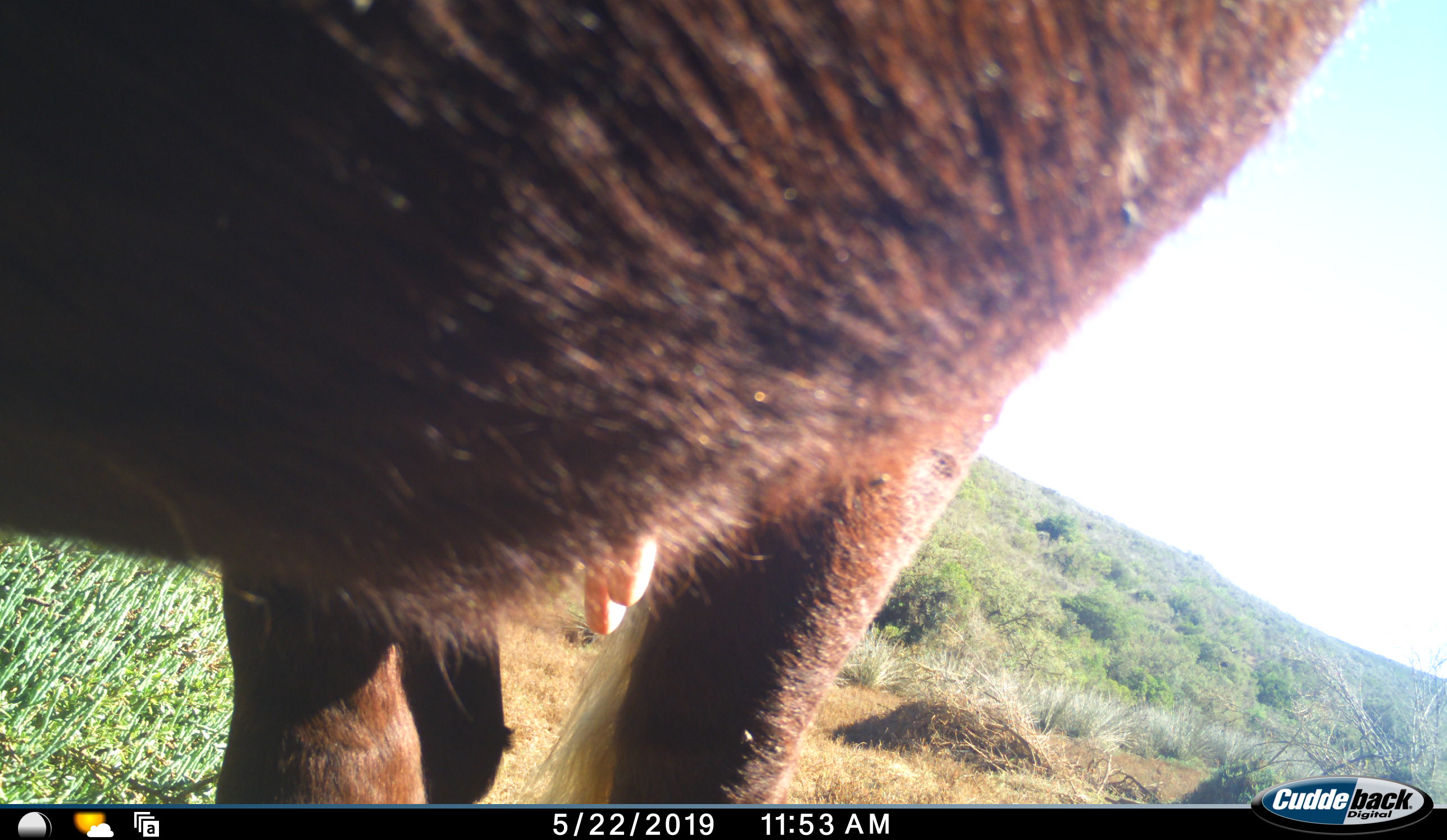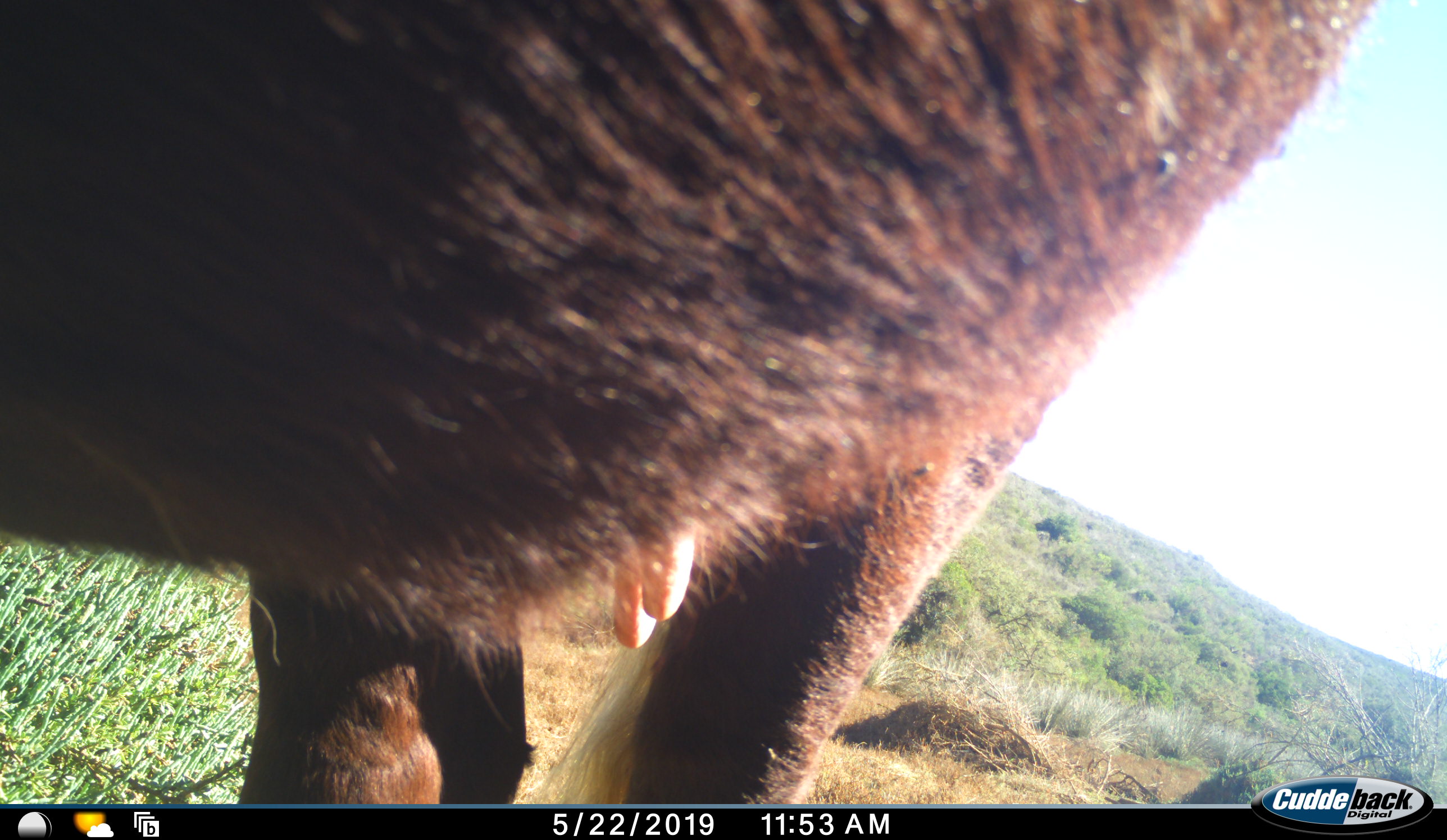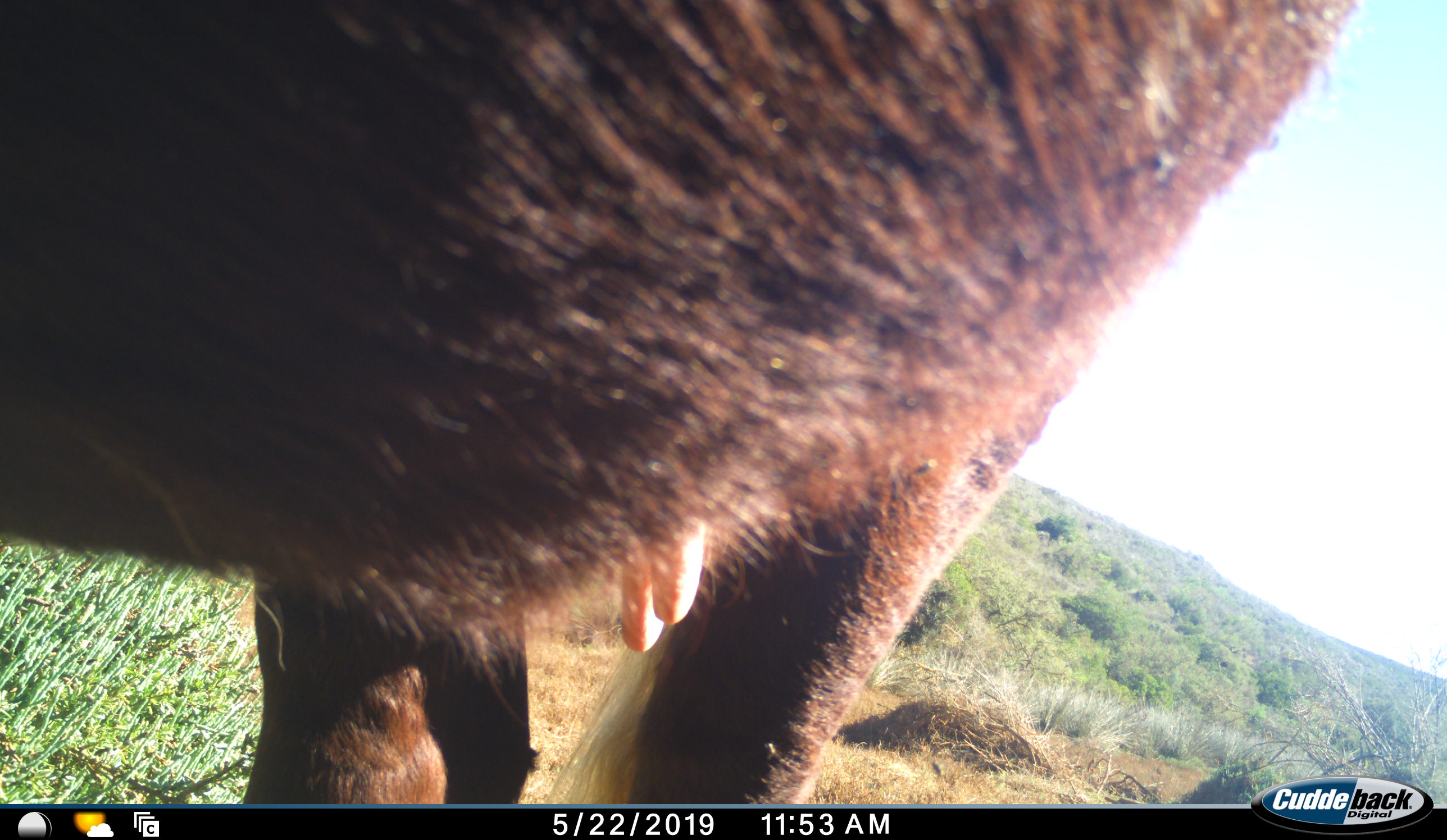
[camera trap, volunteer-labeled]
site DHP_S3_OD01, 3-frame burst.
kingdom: Animalia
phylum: Chordata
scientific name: Vertebrata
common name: domestic animal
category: domesticanimal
Domesticanimal (domestic animal) (Vertebrata), count 1. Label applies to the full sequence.